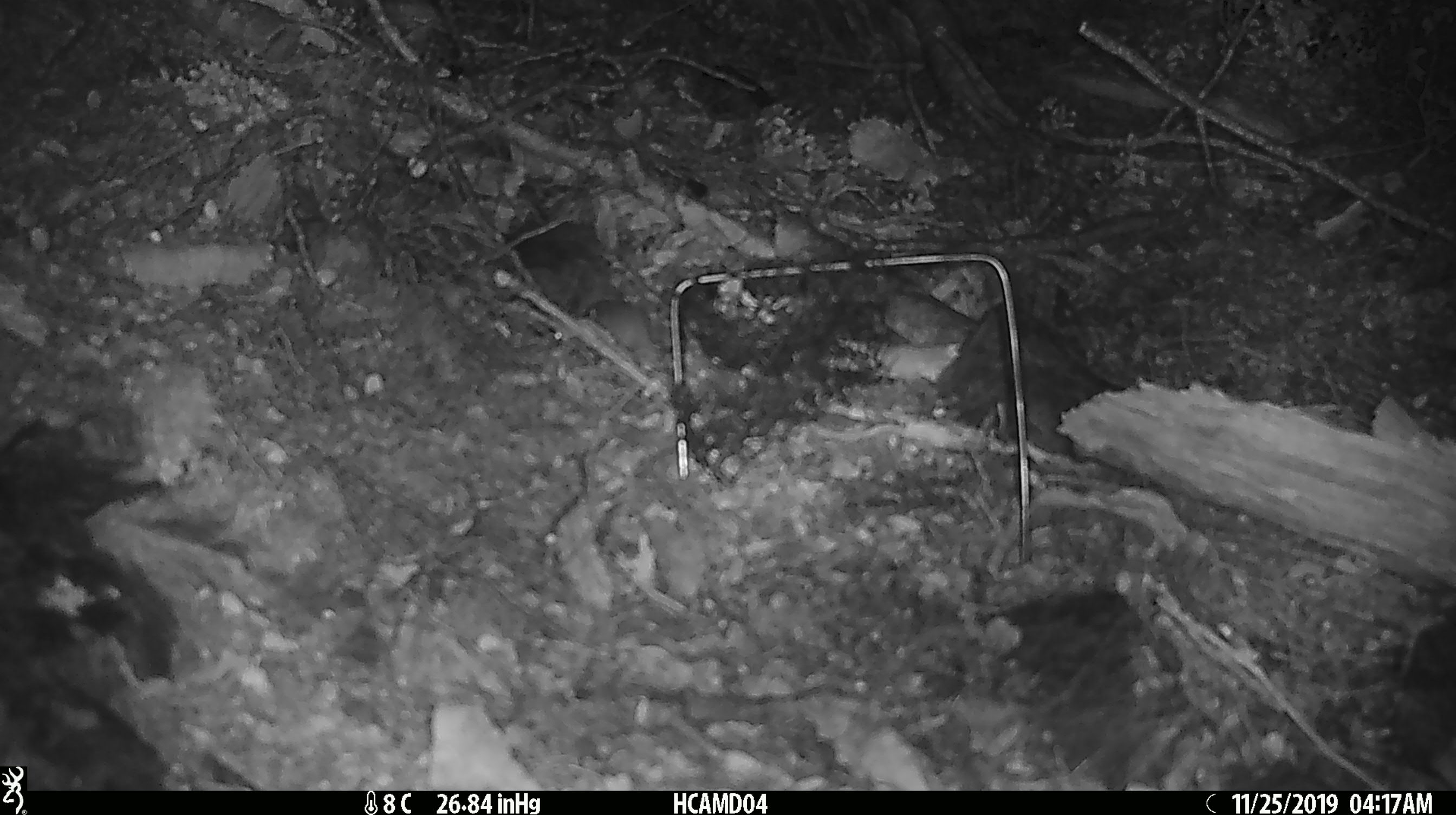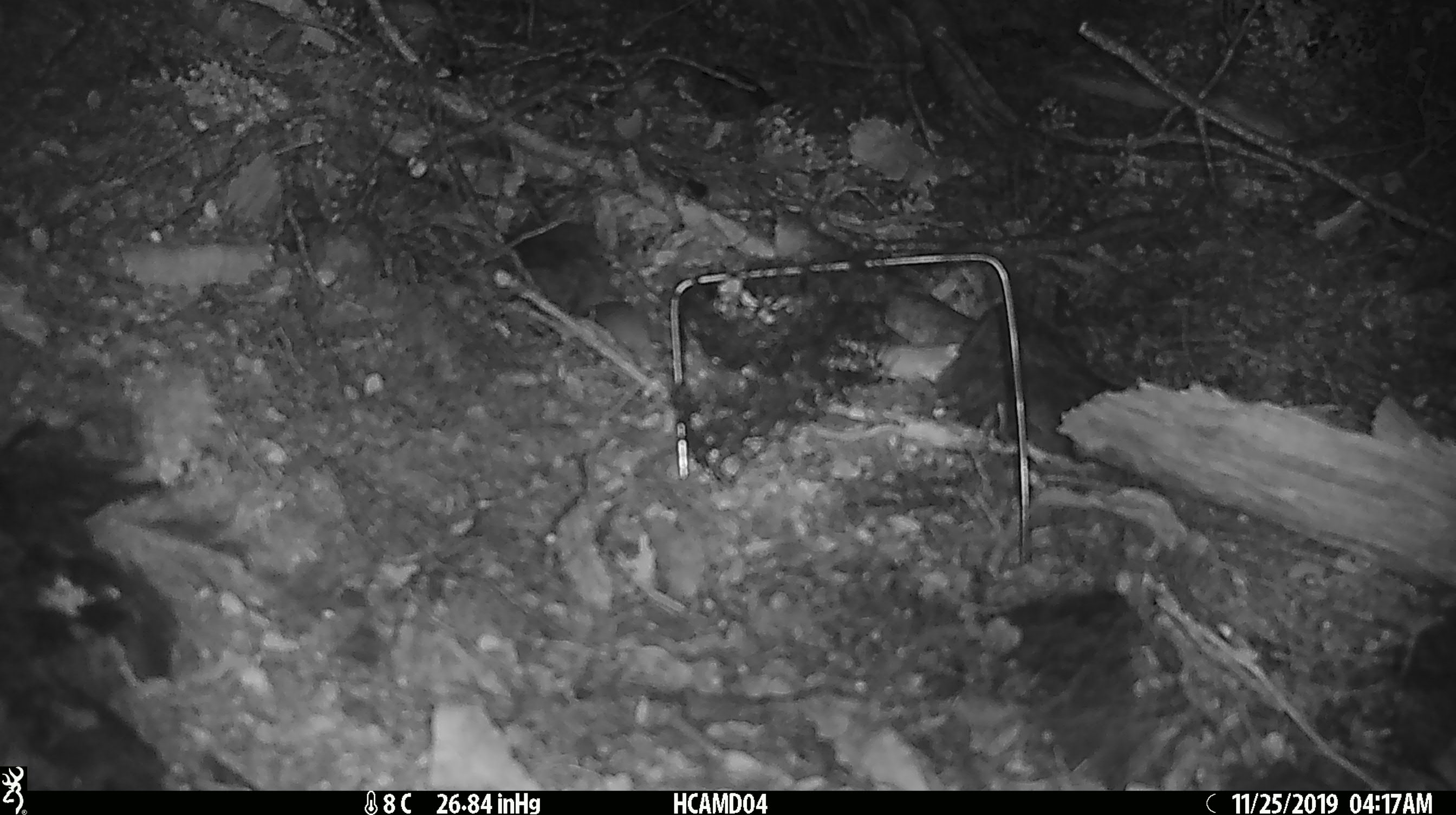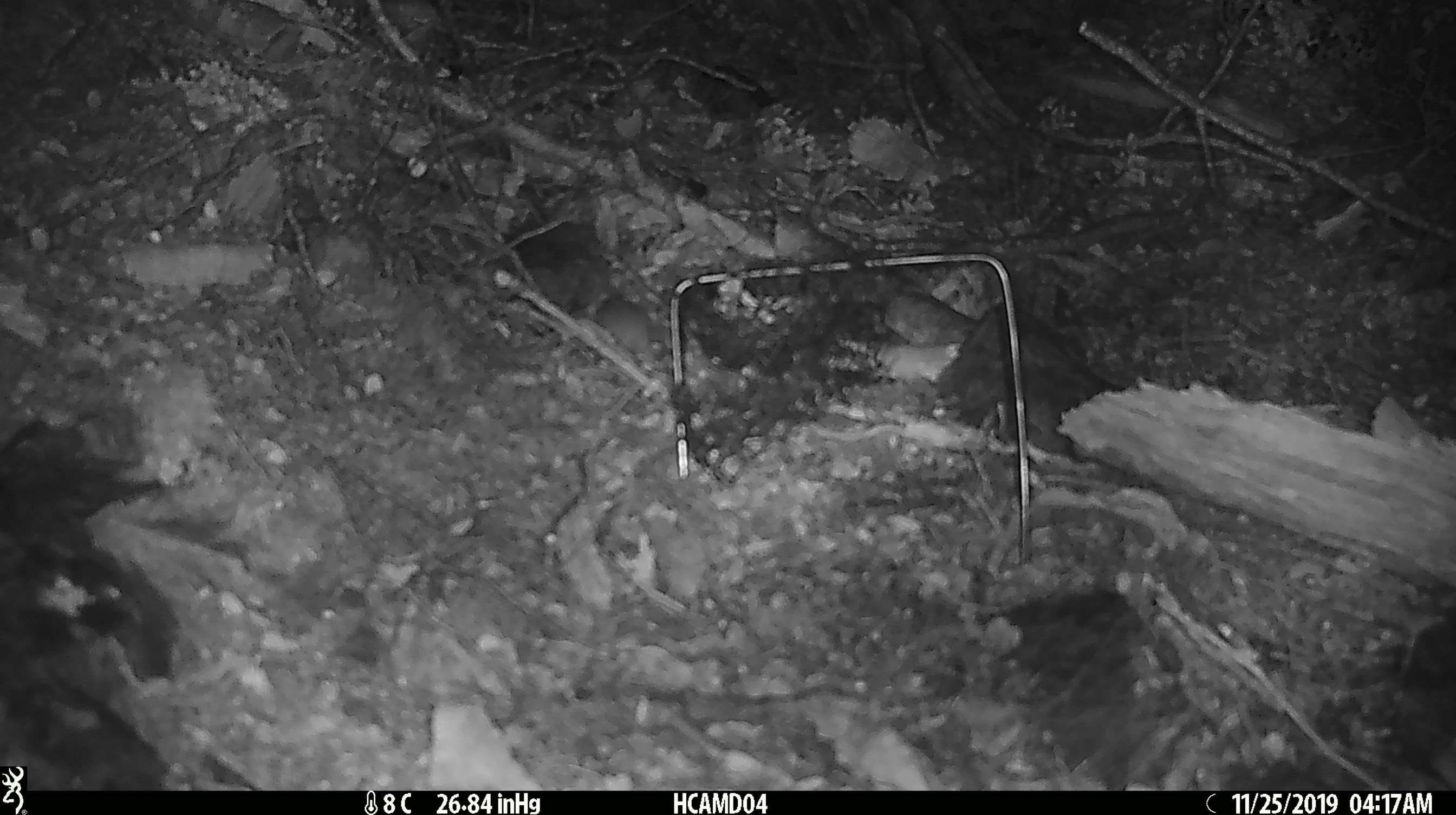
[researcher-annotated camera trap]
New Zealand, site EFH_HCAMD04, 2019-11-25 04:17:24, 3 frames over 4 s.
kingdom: Animalia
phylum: Chordata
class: Mammalia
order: Rodentia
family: Muridae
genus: Mus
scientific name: Mus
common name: mouse